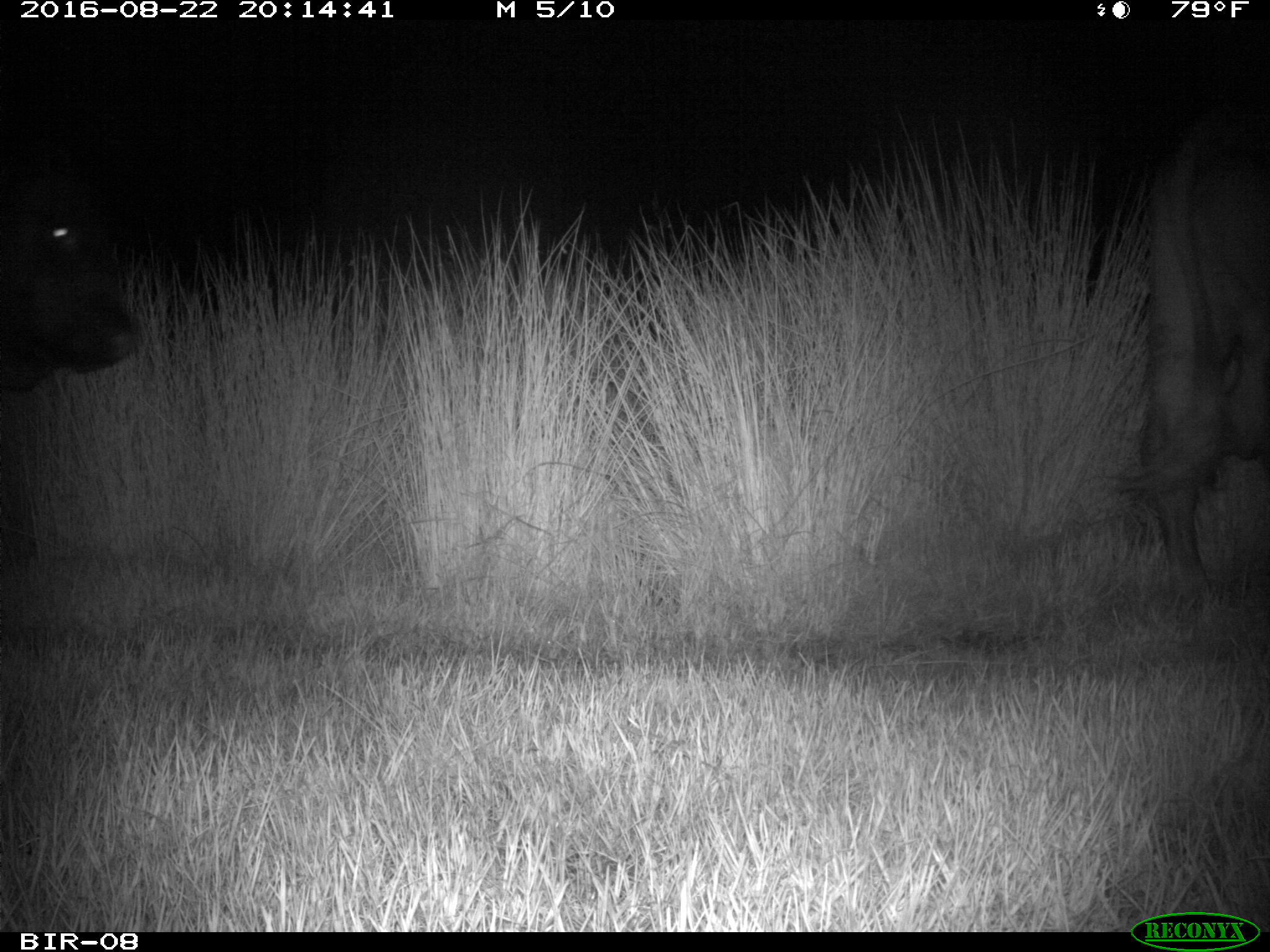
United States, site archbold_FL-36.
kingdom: Animalia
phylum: Chordata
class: Mammalia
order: Artiodactyla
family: Bovidae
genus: Bos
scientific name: Bos taurus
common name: domestic cow